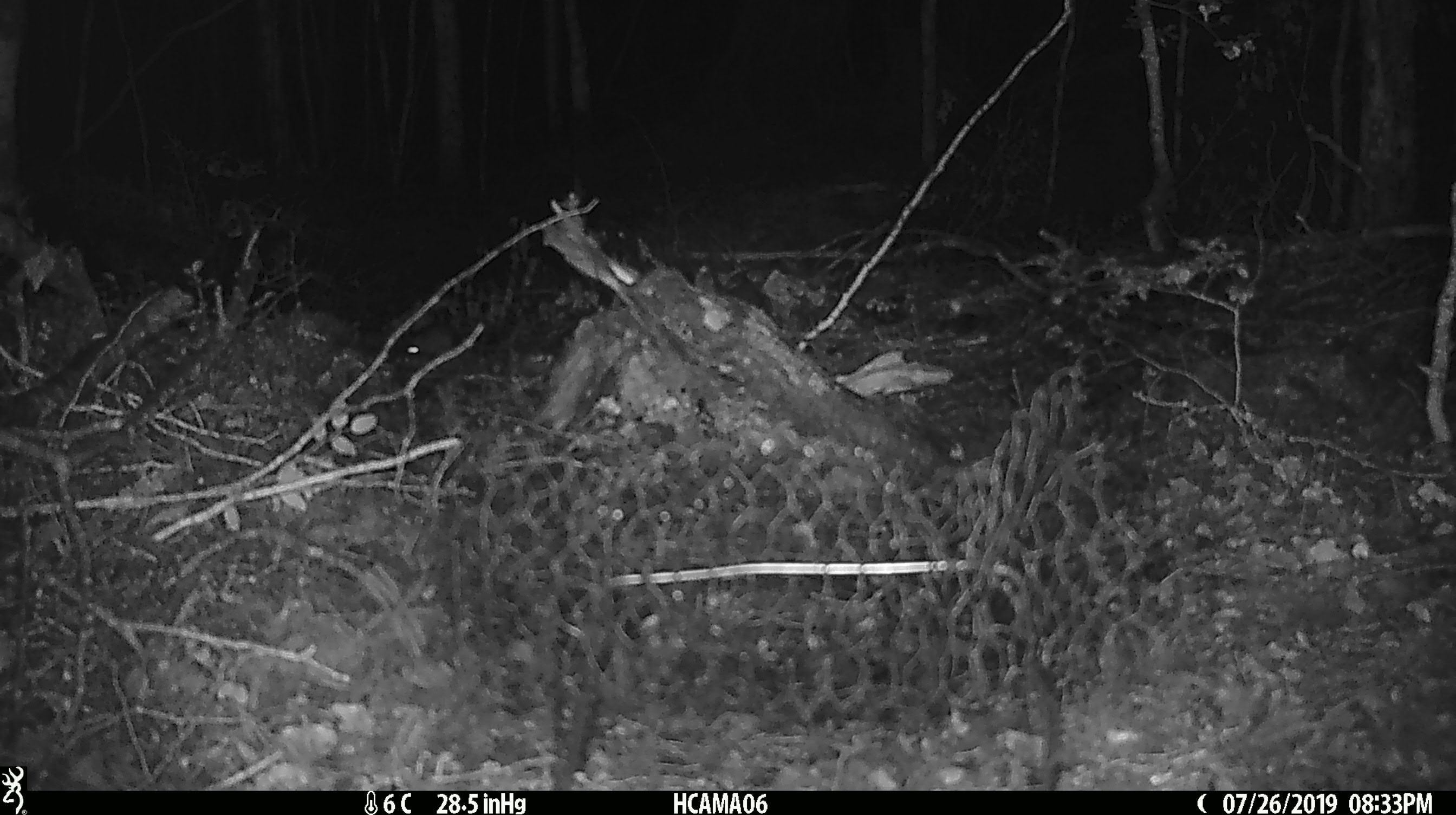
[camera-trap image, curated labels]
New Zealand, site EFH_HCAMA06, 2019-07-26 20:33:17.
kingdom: Animalia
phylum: Chordata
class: Mammalia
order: Rodentia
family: Muridae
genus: Mus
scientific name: Mus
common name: mouse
Mouse (Mus).